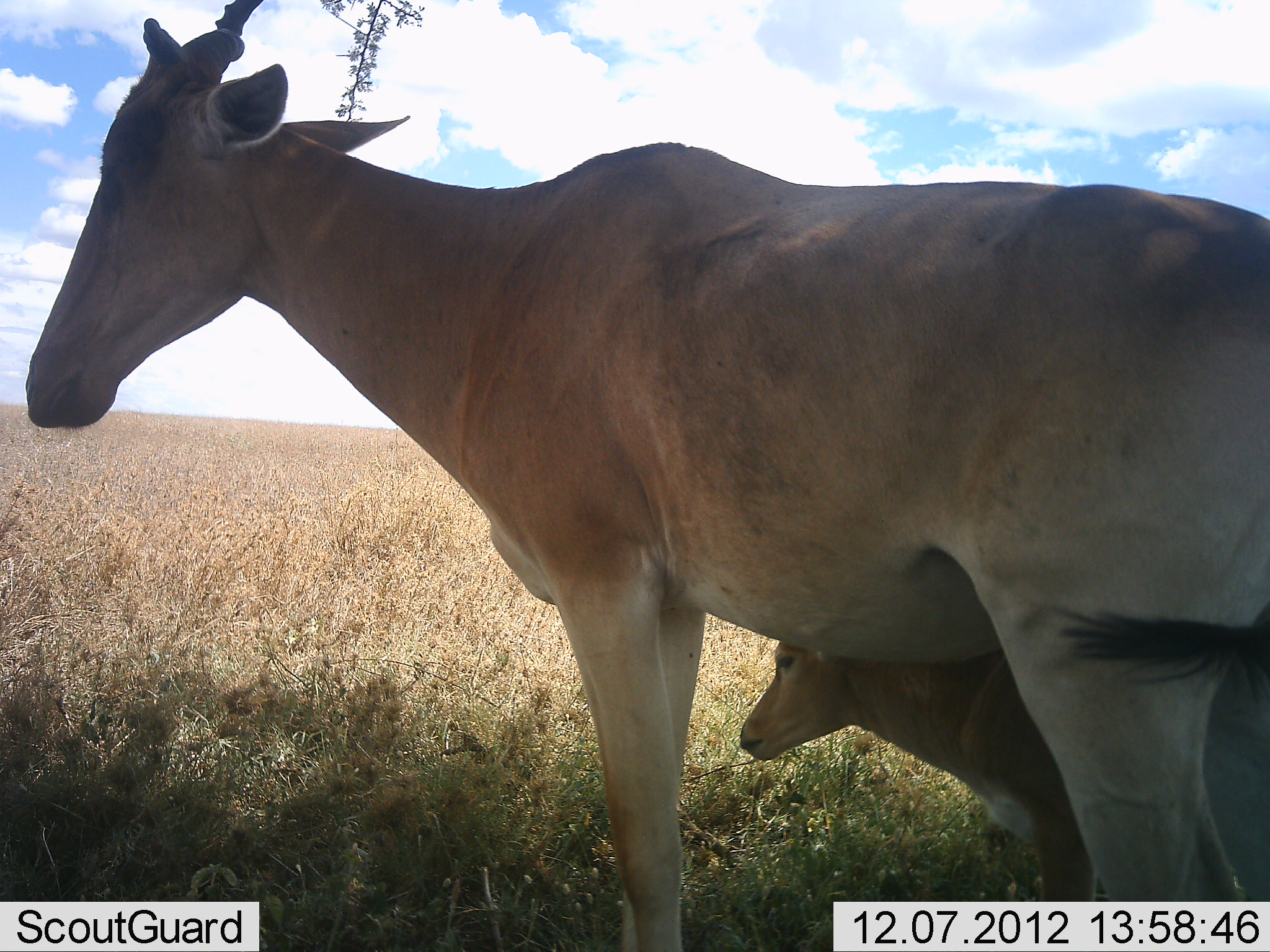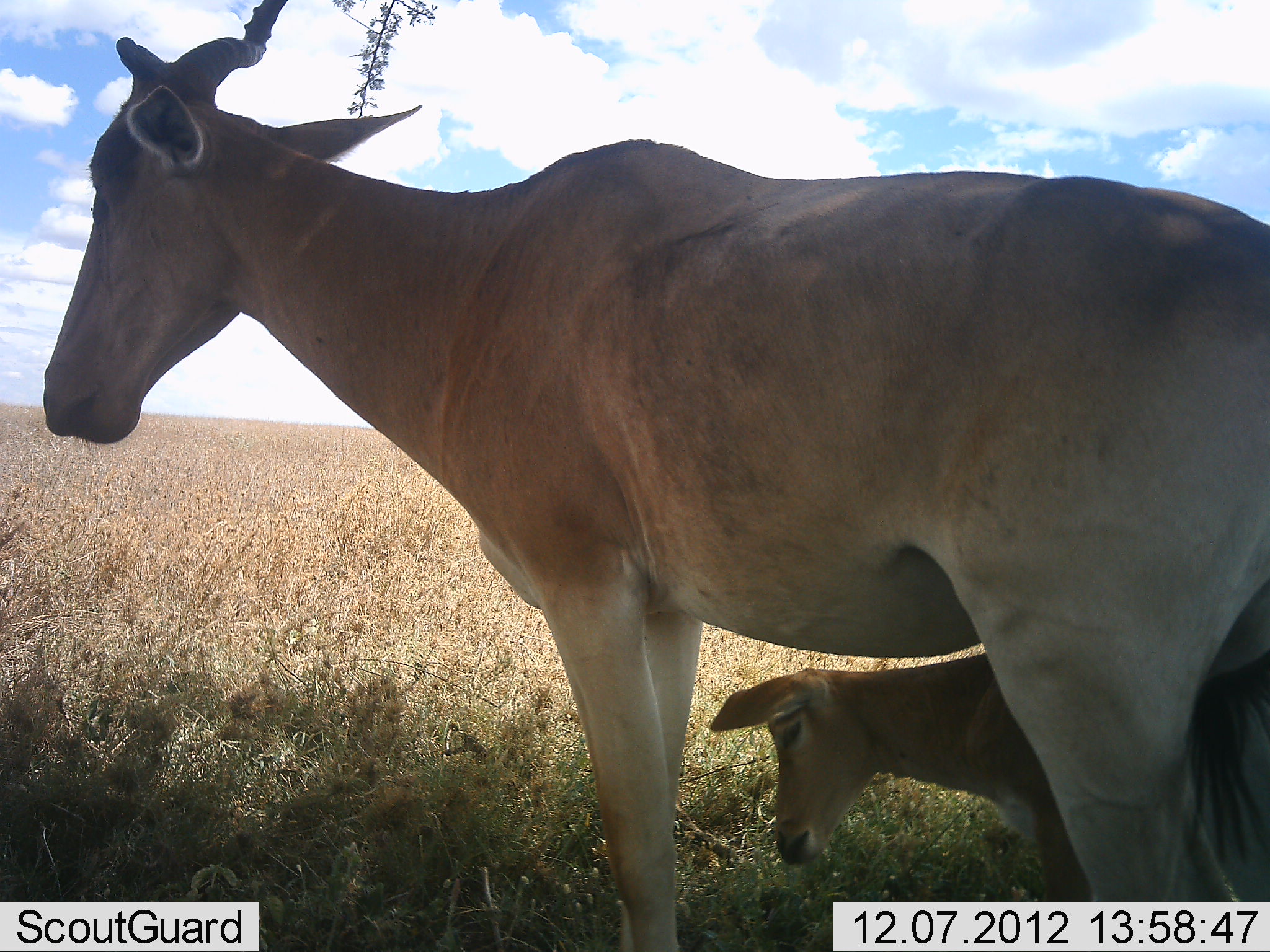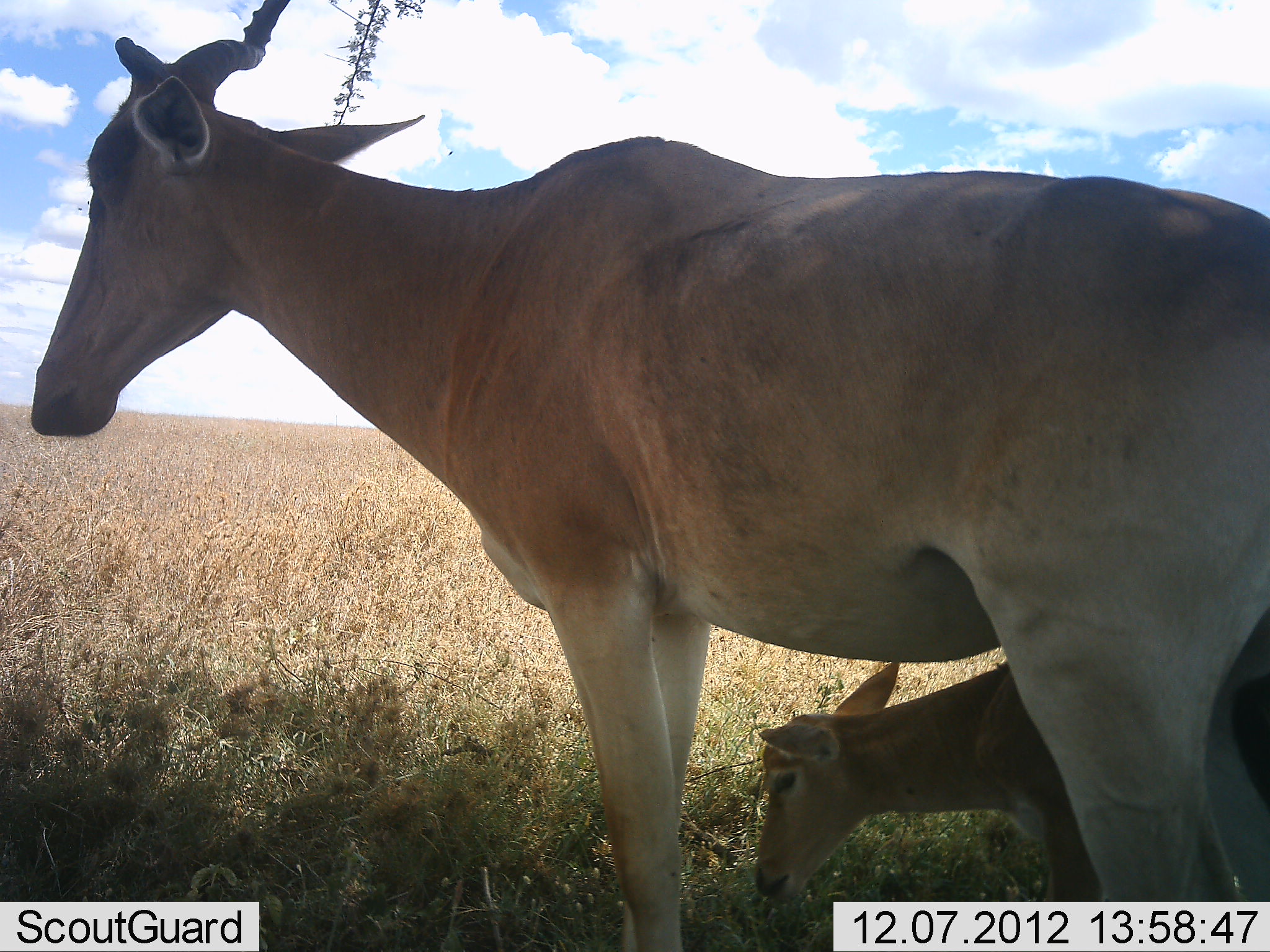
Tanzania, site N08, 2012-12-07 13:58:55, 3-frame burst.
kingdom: Animalia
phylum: Chordata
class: Mammalia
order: Artiodactyla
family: Bovidae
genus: Alcelaphus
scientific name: Alcelaphus buselaphus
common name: hartebeest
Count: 2.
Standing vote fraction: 100%.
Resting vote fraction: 0%.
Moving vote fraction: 0%.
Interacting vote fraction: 0%.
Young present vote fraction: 100%.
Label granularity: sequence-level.